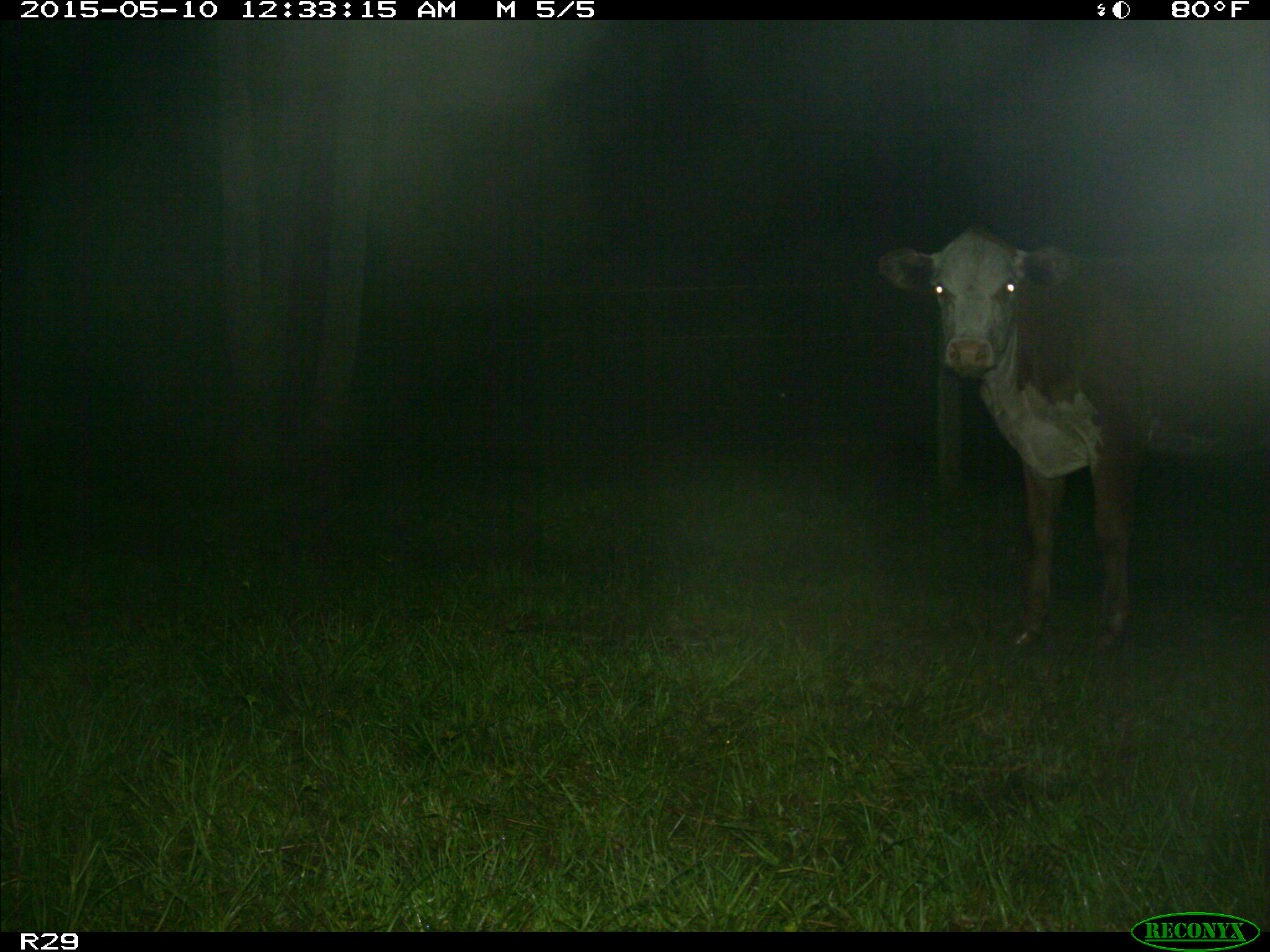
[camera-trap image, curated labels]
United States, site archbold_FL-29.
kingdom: Animalia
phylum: Chordata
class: Mammalia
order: Artiodactyla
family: Bovidae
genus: Bos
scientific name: Bos taurus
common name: domestic cow